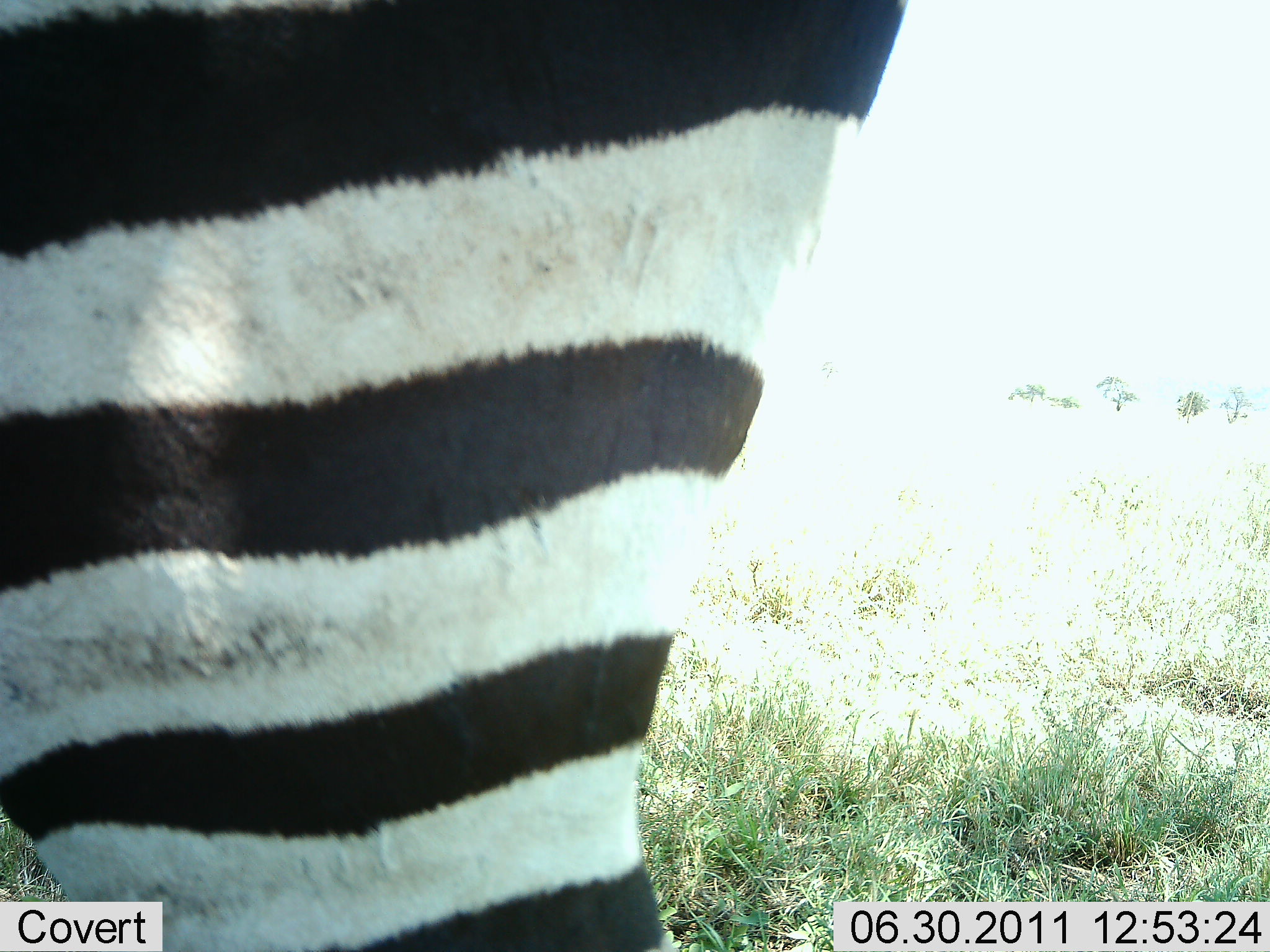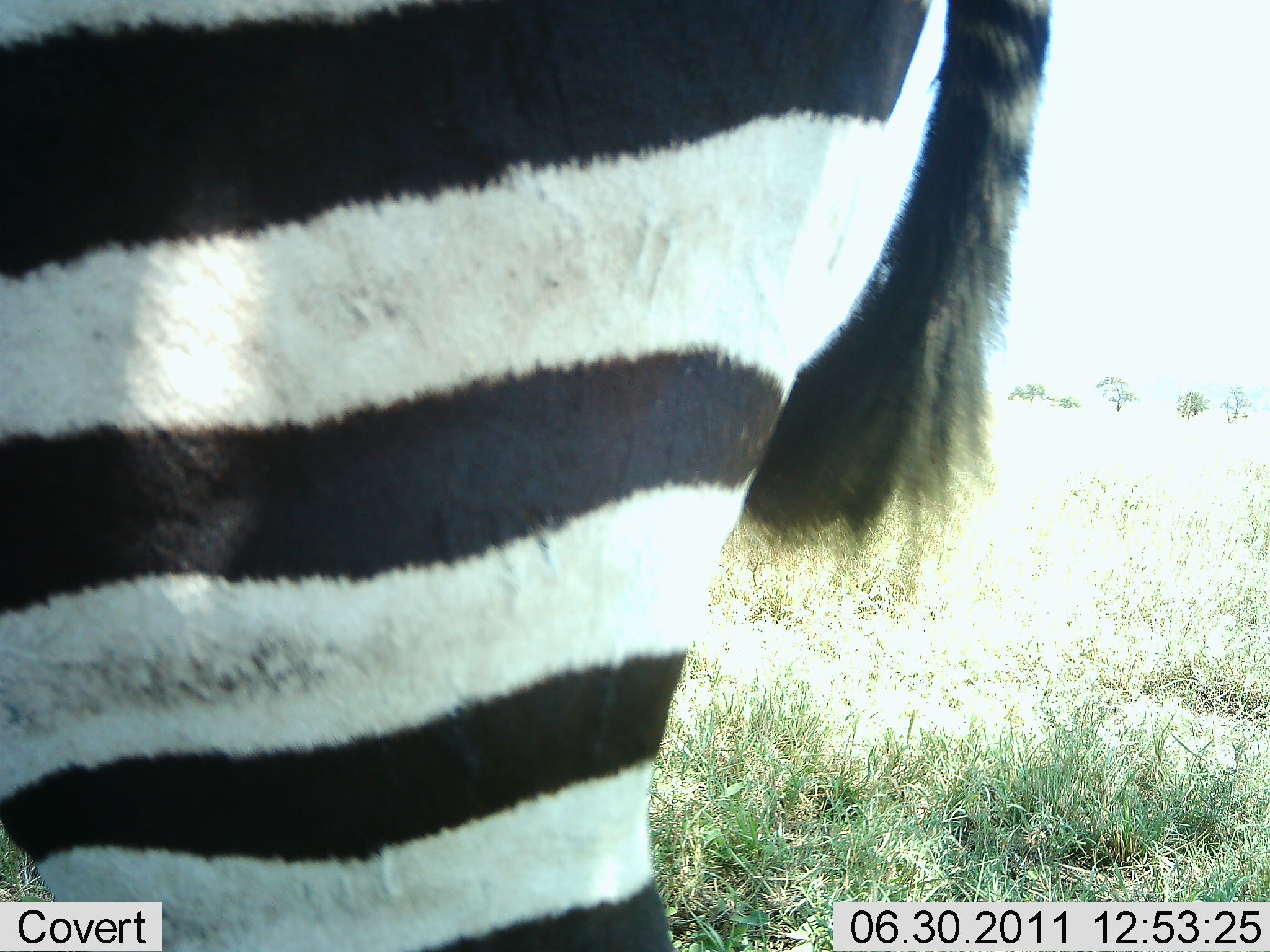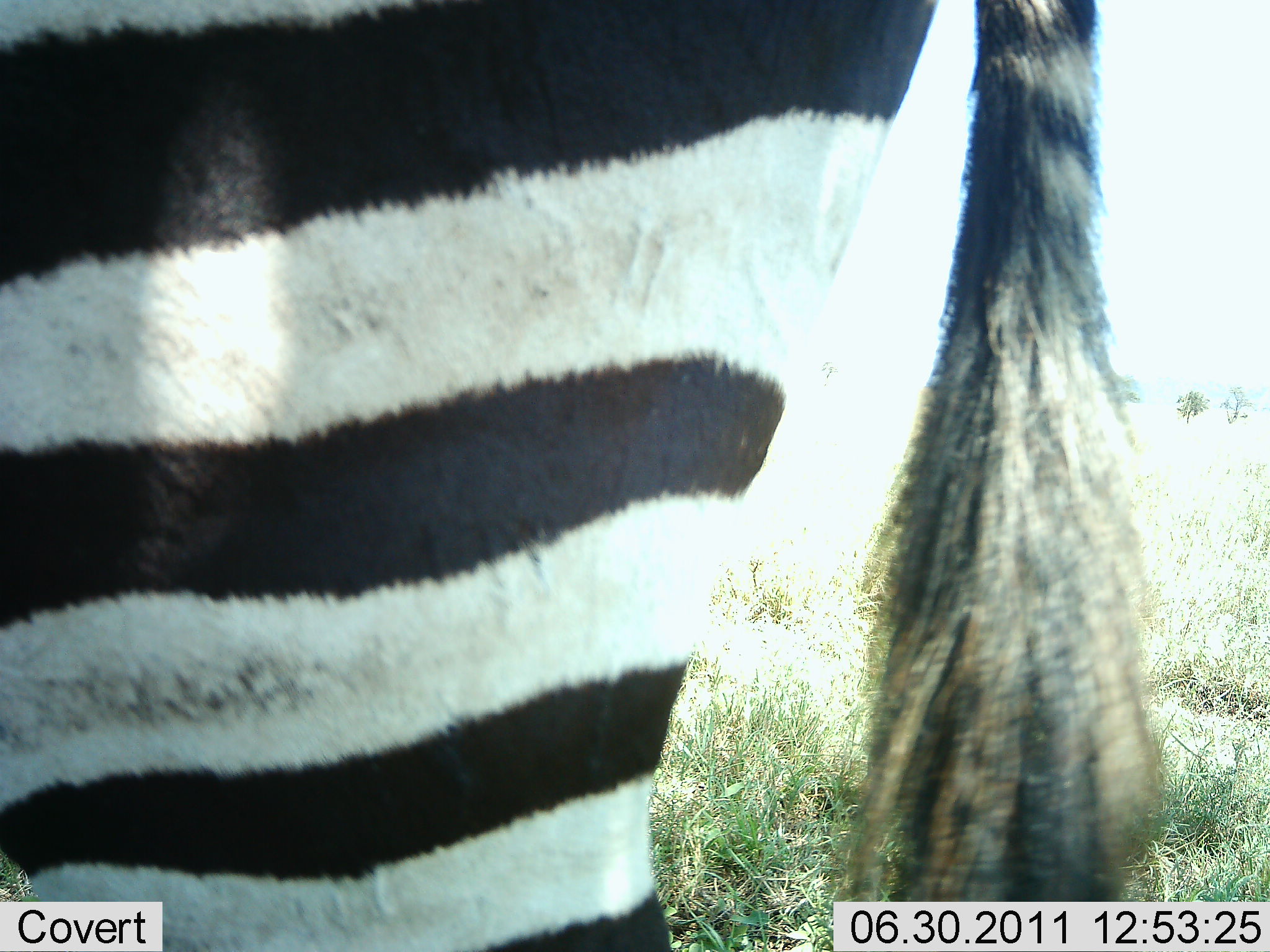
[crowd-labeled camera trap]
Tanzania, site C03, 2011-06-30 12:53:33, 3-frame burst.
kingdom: Animalia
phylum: Chordata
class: Mammalia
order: Perissodactyla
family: Equidae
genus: Equus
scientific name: Equus quagga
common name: plains zebra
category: zebra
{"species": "zebra (plains zebra) (Equus quagga)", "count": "1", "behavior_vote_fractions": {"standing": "100%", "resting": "0%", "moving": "0%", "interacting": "0%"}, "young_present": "0%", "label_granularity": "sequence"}